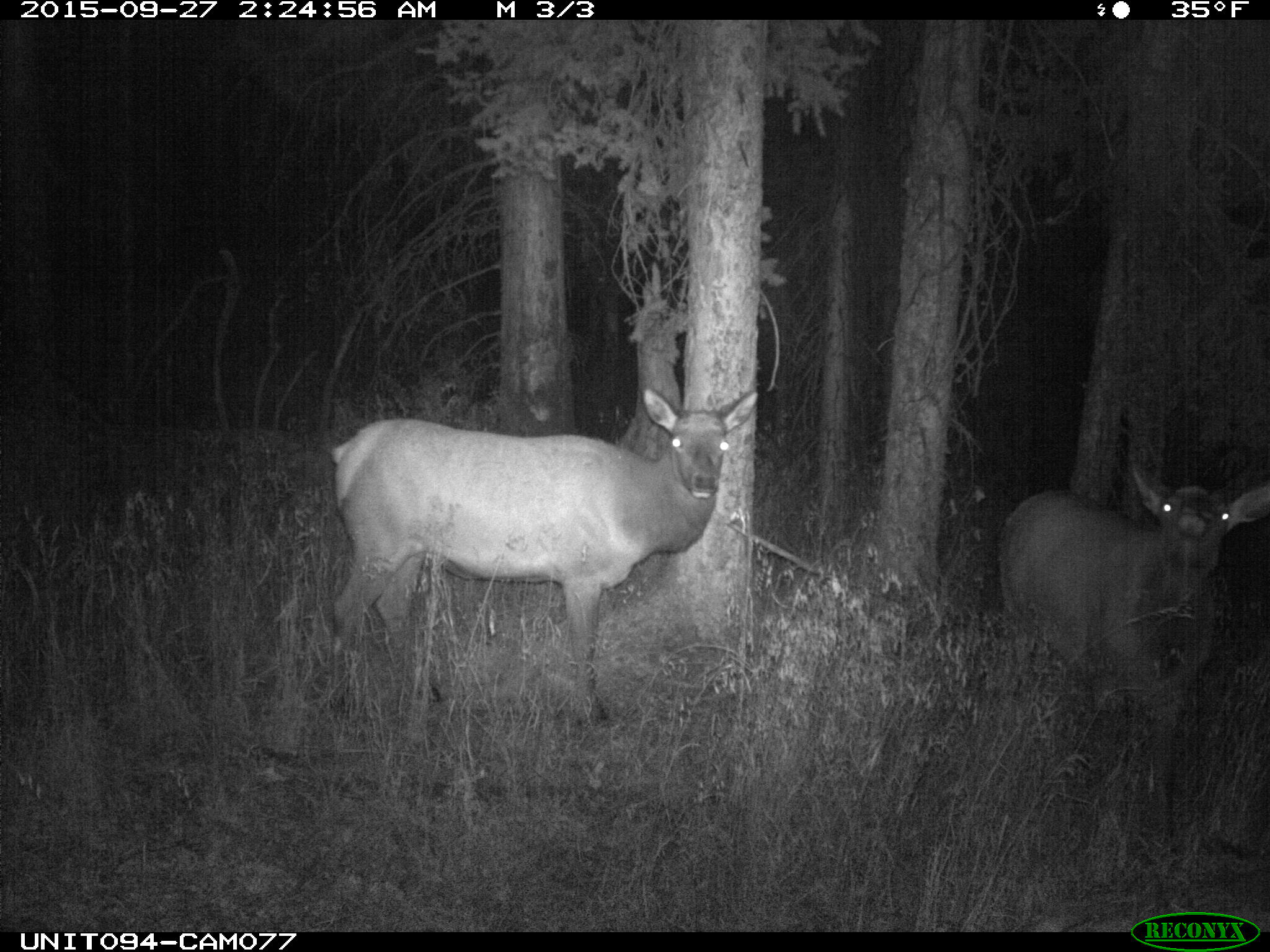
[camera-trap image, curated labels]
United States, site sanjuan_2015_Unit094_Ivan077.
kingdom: Animalia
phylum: Chordata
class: Mammalia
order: Artiodactyla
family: Cervidae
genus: Cervus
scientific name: Cervus elaphus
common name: red deer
Cervus elaphus (red deer).